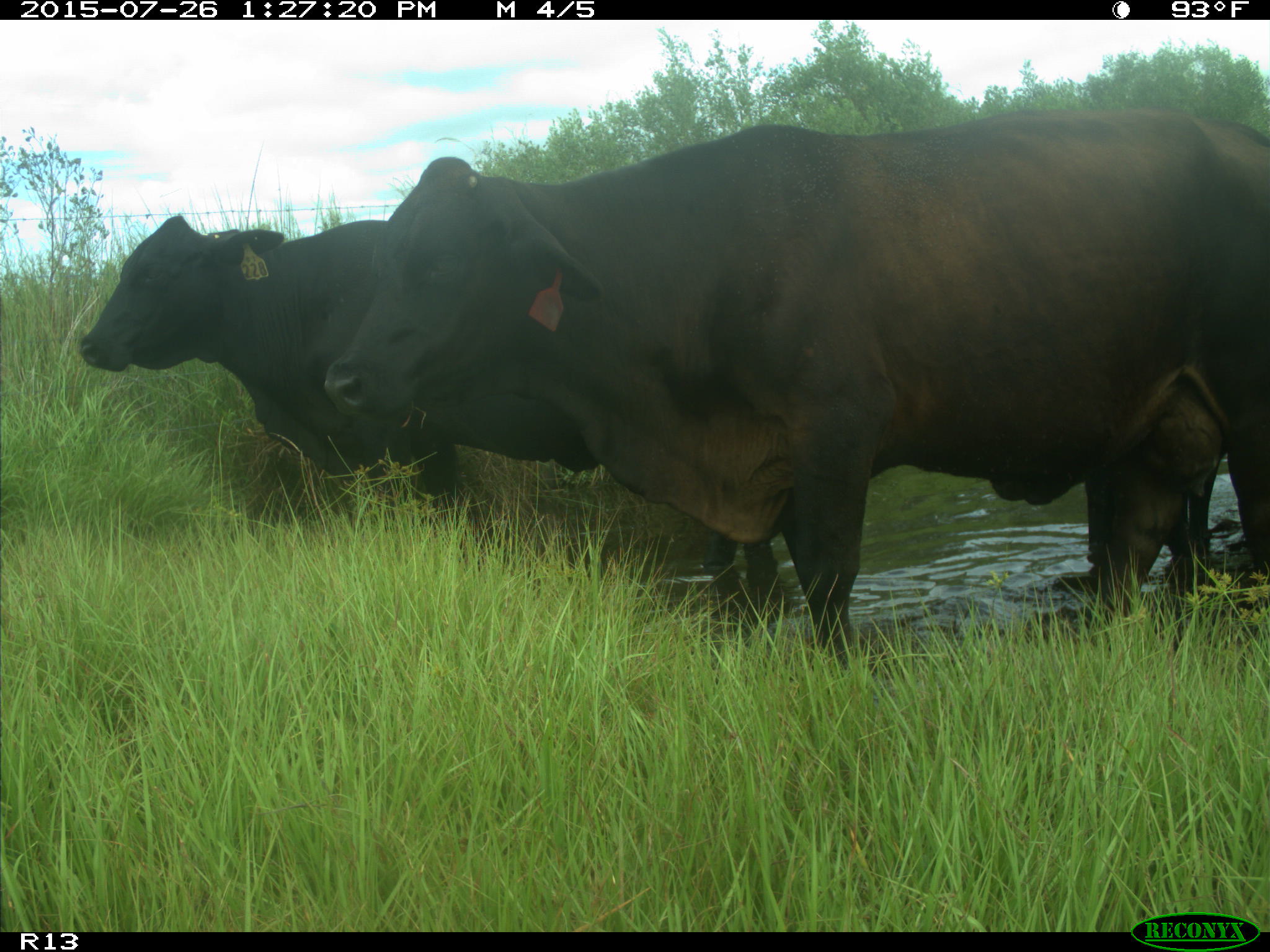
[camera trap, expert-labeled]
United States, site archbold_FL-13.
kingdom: Animalia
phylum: Chordata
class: Mammalia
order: Artiodactyla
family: Bovidae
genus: Bos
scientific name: Bos taurus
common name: domestic cow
Bos taurus (domestic cow).